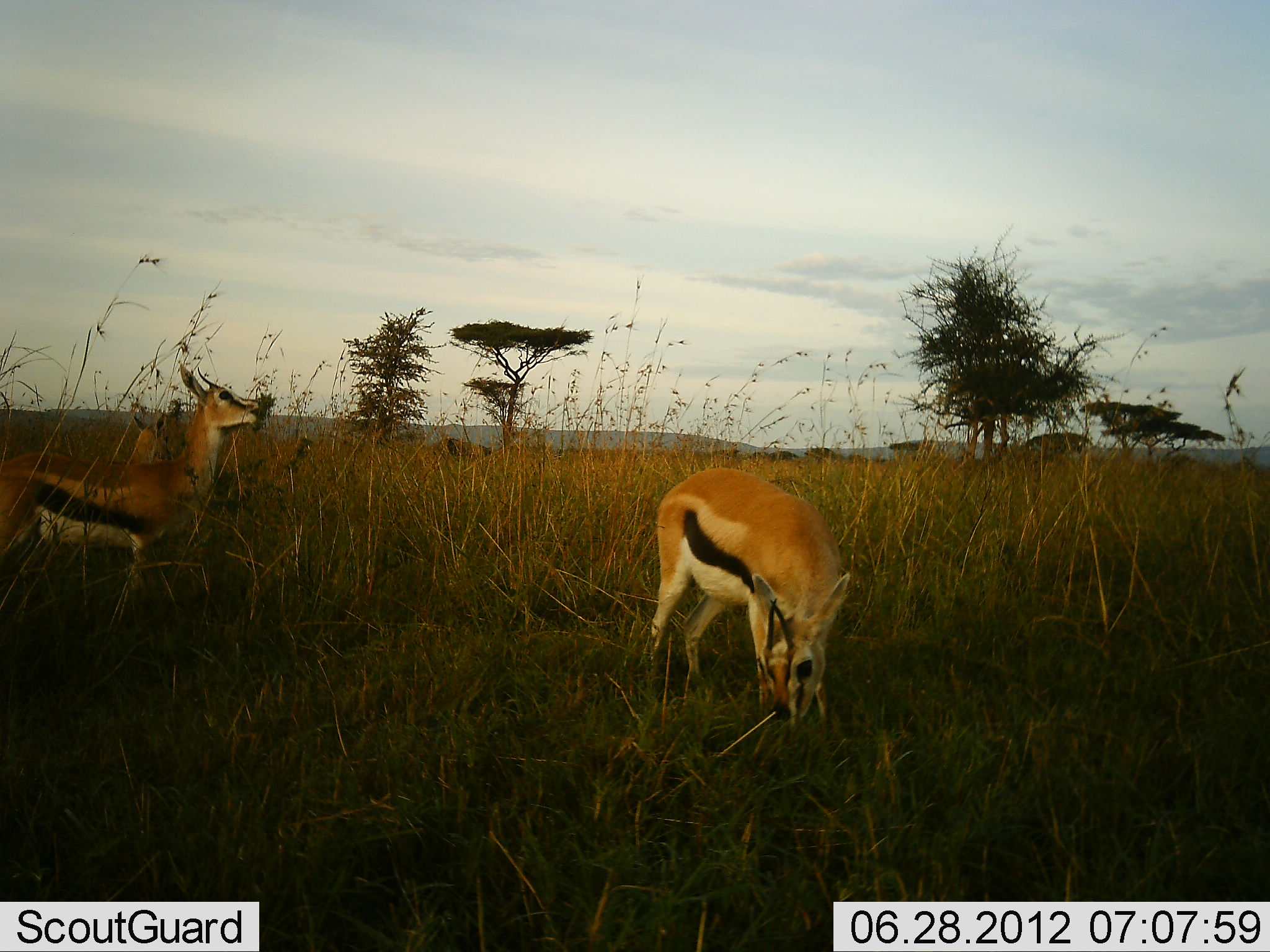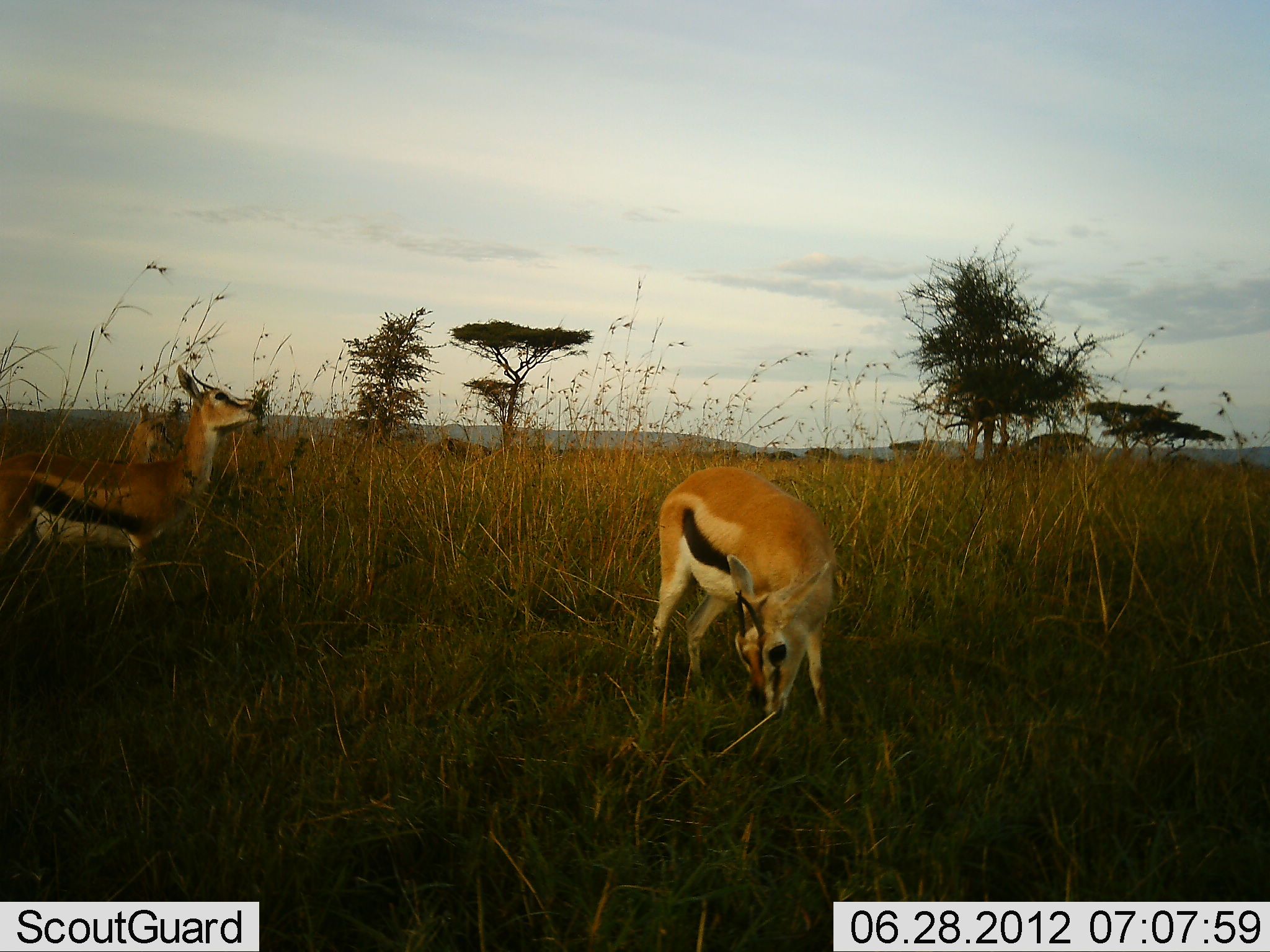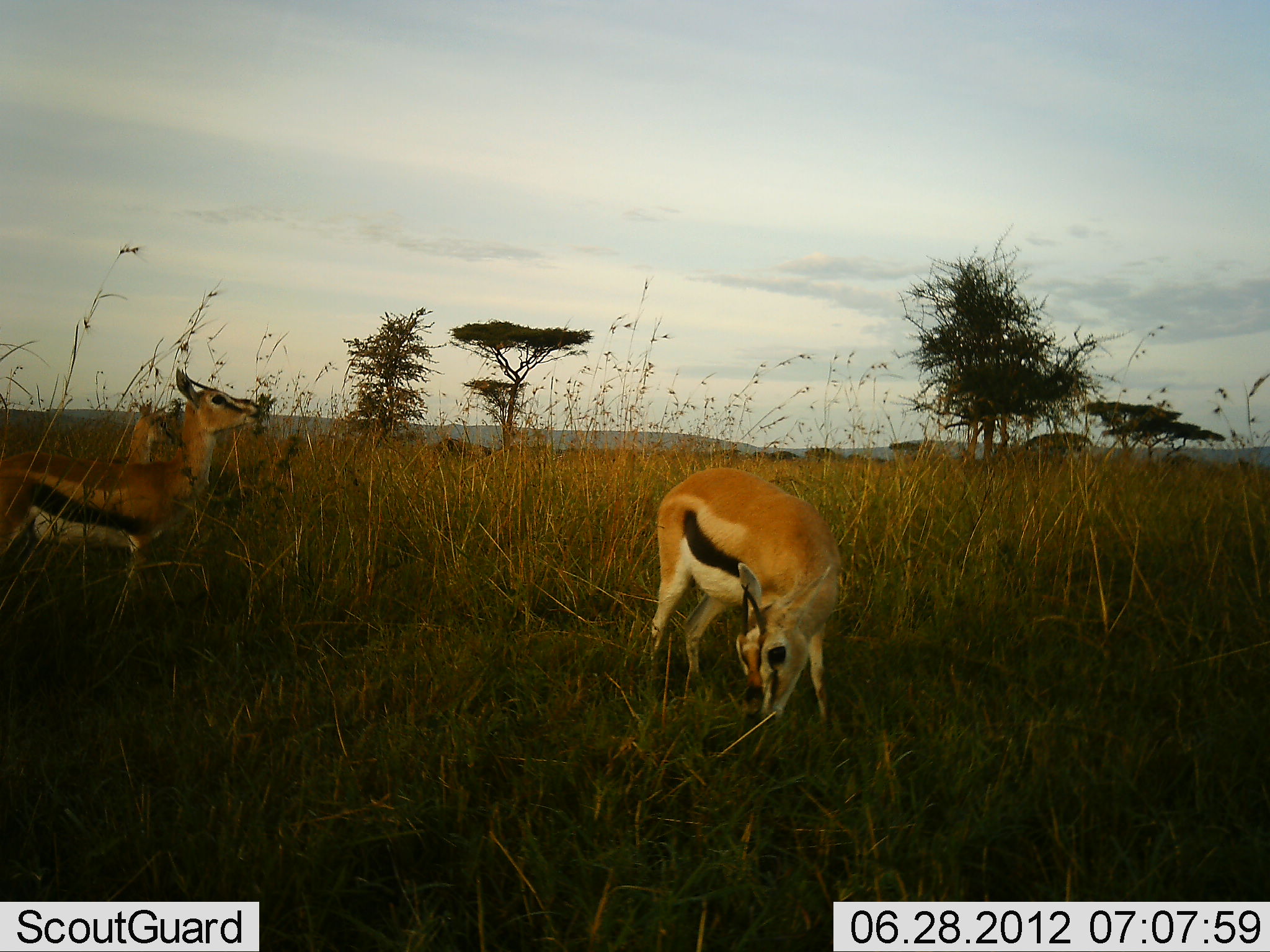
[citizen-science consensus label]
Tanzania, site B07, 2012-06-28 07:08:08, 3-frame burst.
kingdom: Animalia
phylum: Chordata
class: Mammalia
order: Artiodactyla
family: Bovidae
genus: Eudorcas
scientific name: Eudorcas thomsonii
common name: thomson's gazelle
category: gazellethomsons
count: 3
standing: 70%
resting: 0%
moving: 0%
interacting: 0%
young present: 0%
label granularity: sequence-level